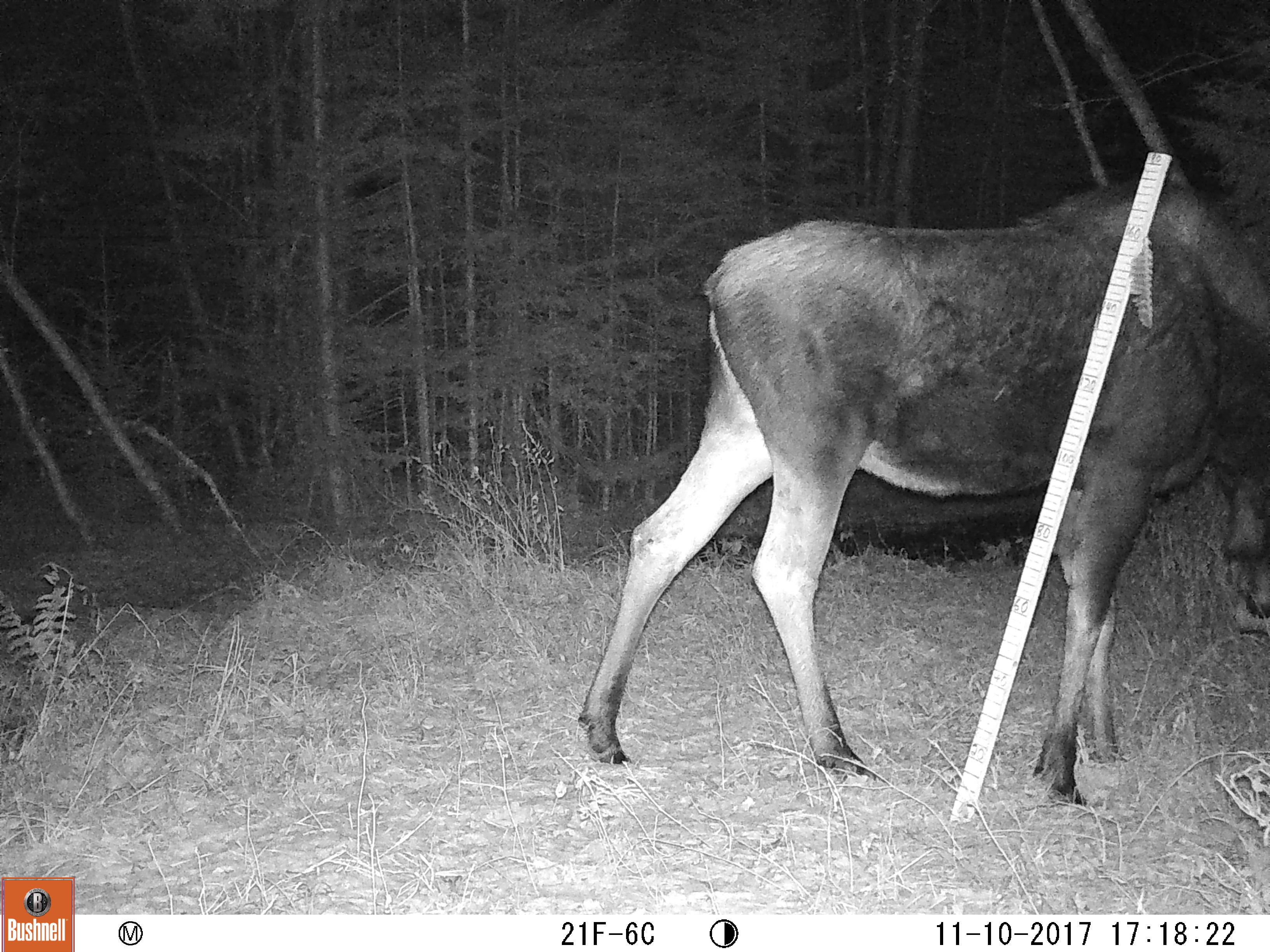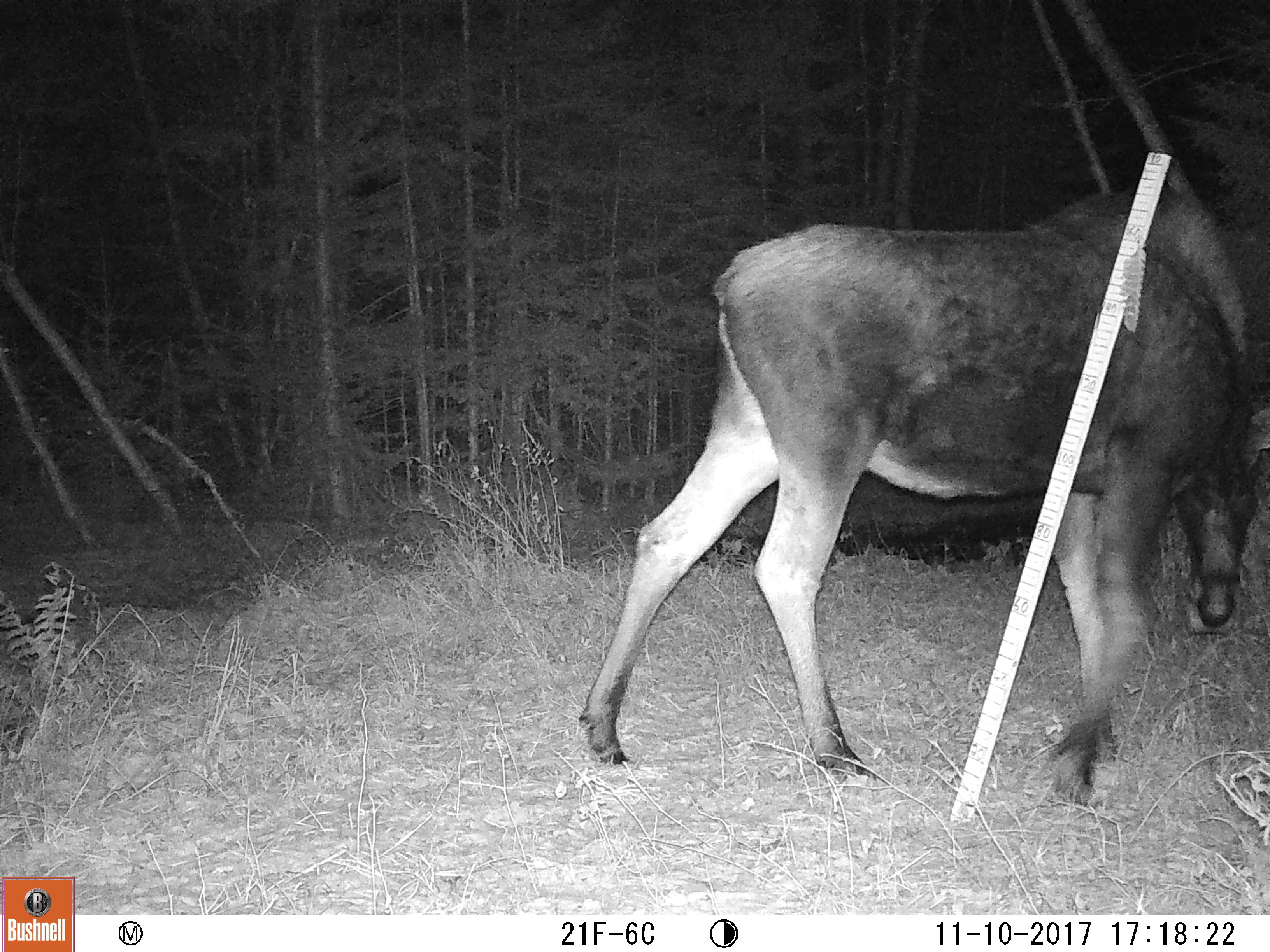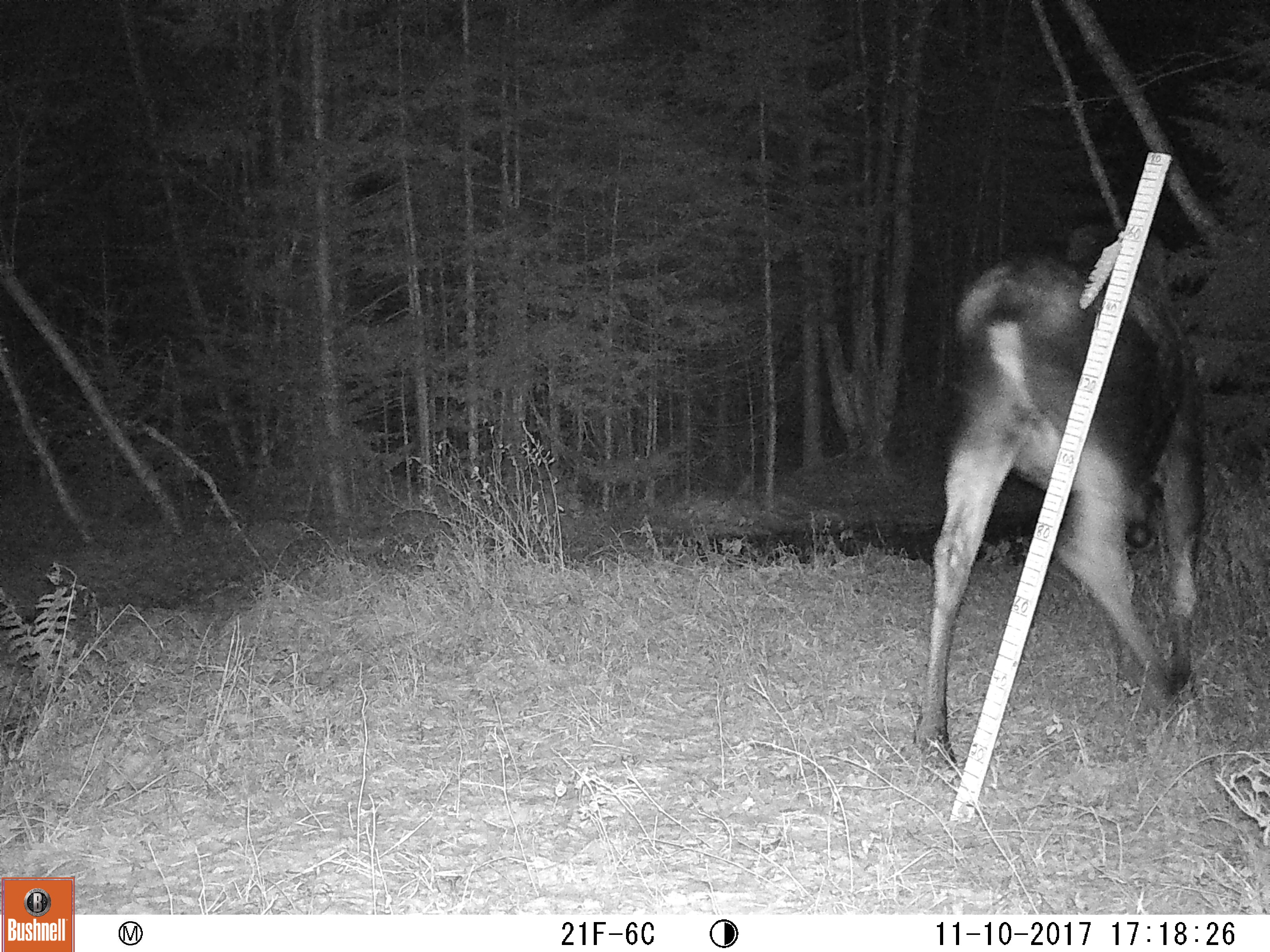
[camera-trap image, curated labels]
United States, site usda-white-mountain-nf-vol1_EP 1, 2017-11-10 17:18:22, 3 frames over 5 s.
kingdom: Animalia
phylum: Chordata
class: Mammalia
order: Artiodactyla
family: Cervidae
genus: Alces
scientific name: Alces alces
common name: moose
Moose (Alces alces).